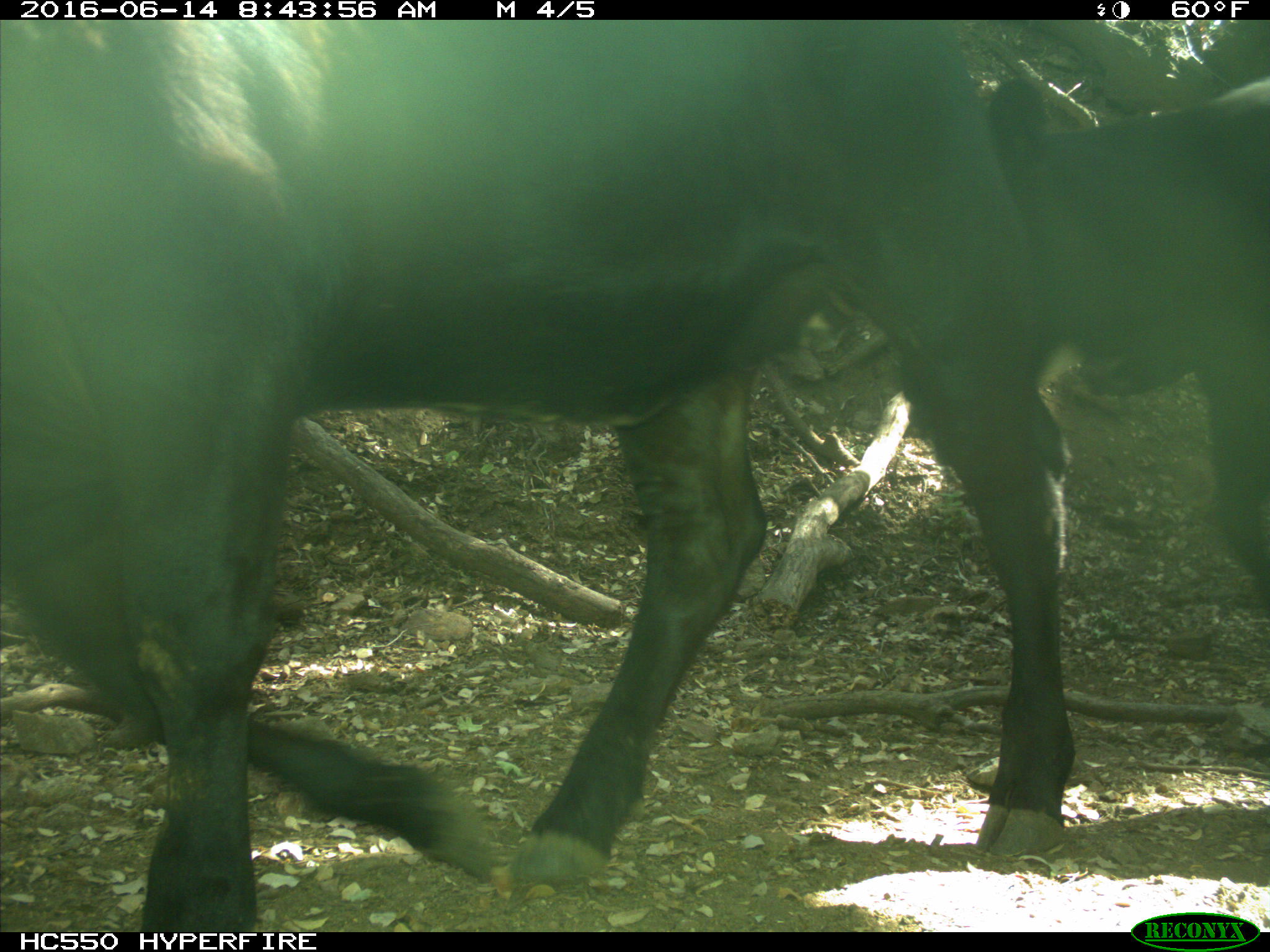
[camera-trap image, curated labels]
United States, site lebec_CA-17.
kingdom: Animalia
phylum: Chordata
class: Mammalia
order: Artiodactyla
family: Bovidae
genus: Bos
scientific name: Bos taurus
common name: domestic cow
Bos taurus (domestic cow).